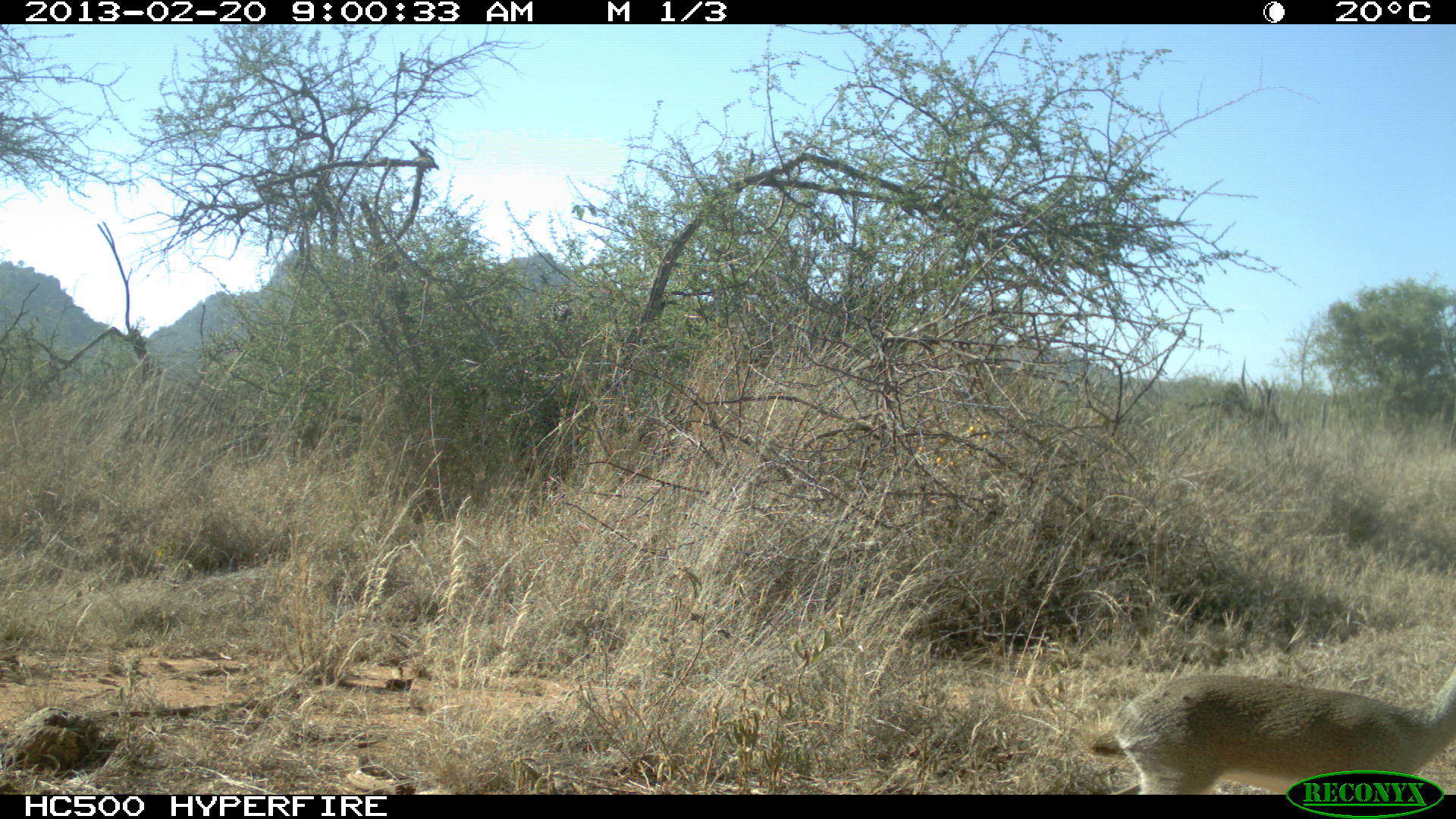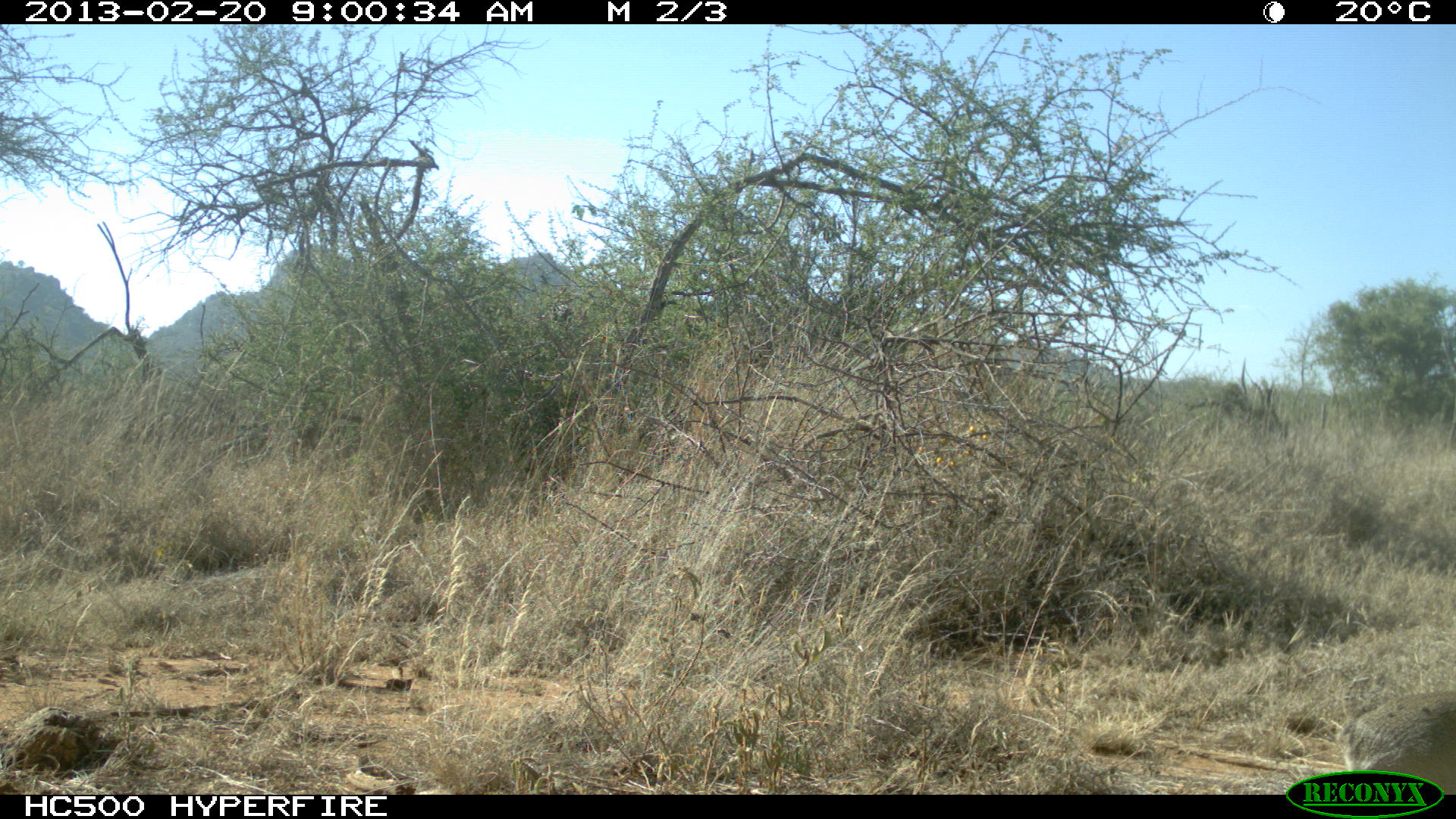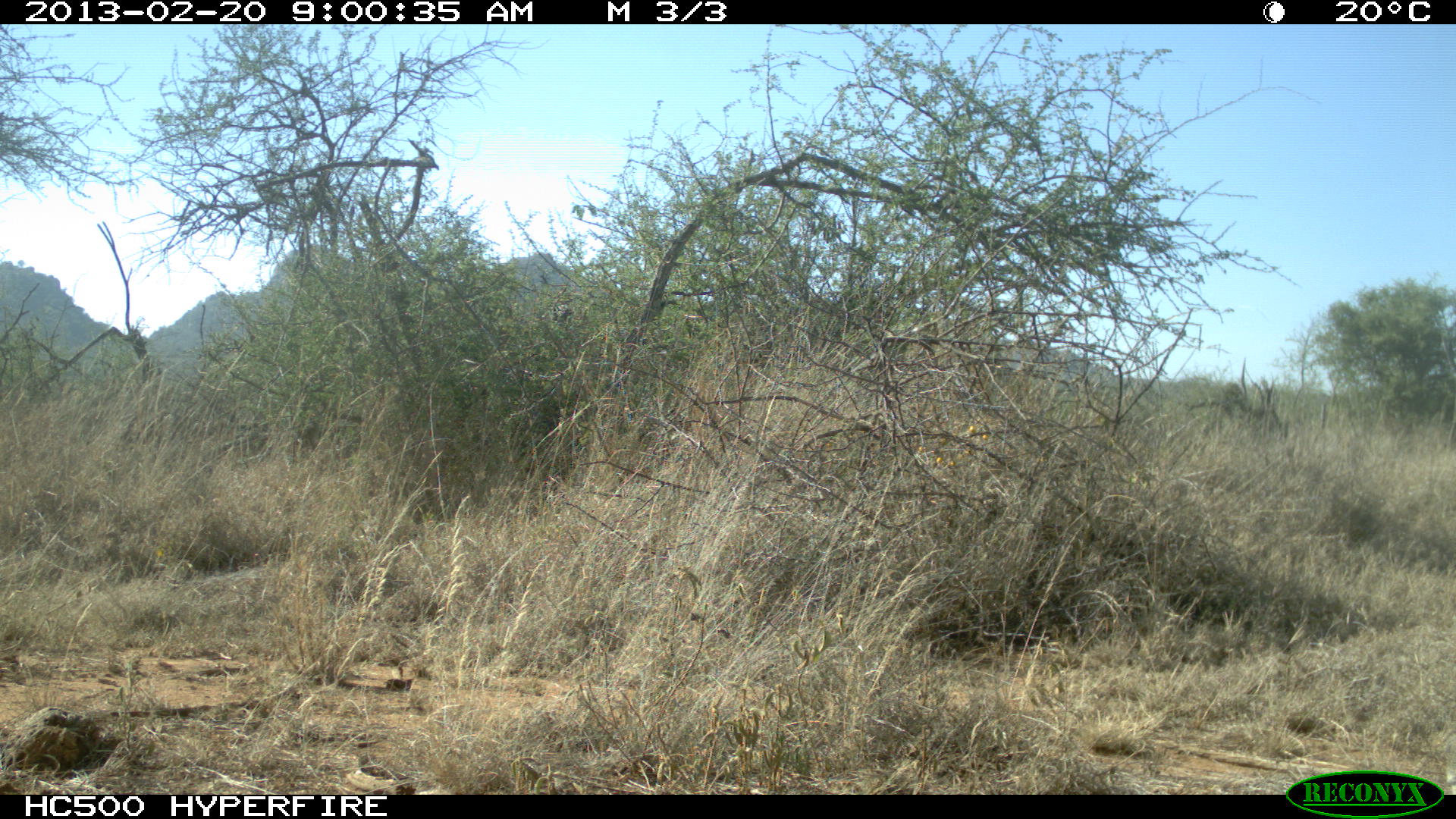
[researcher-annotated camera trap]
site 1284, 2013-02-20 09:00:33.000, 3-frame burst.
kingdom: Animalia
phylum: Chordata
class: Mammalia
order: Artiodactyla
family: Bovidae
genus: Madoqua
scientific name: Madoqua guentheri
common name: günther's dik-dik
Madoqua guentheri (günther's dik-dik), count 1.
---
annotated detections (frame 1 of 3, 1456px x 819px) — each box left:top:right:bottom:
madoqua guentheri: 1093:654:1456:794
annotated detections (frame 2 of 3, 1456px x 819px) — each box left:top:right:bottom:
madoqua guentheri: 1341:683:1456:790